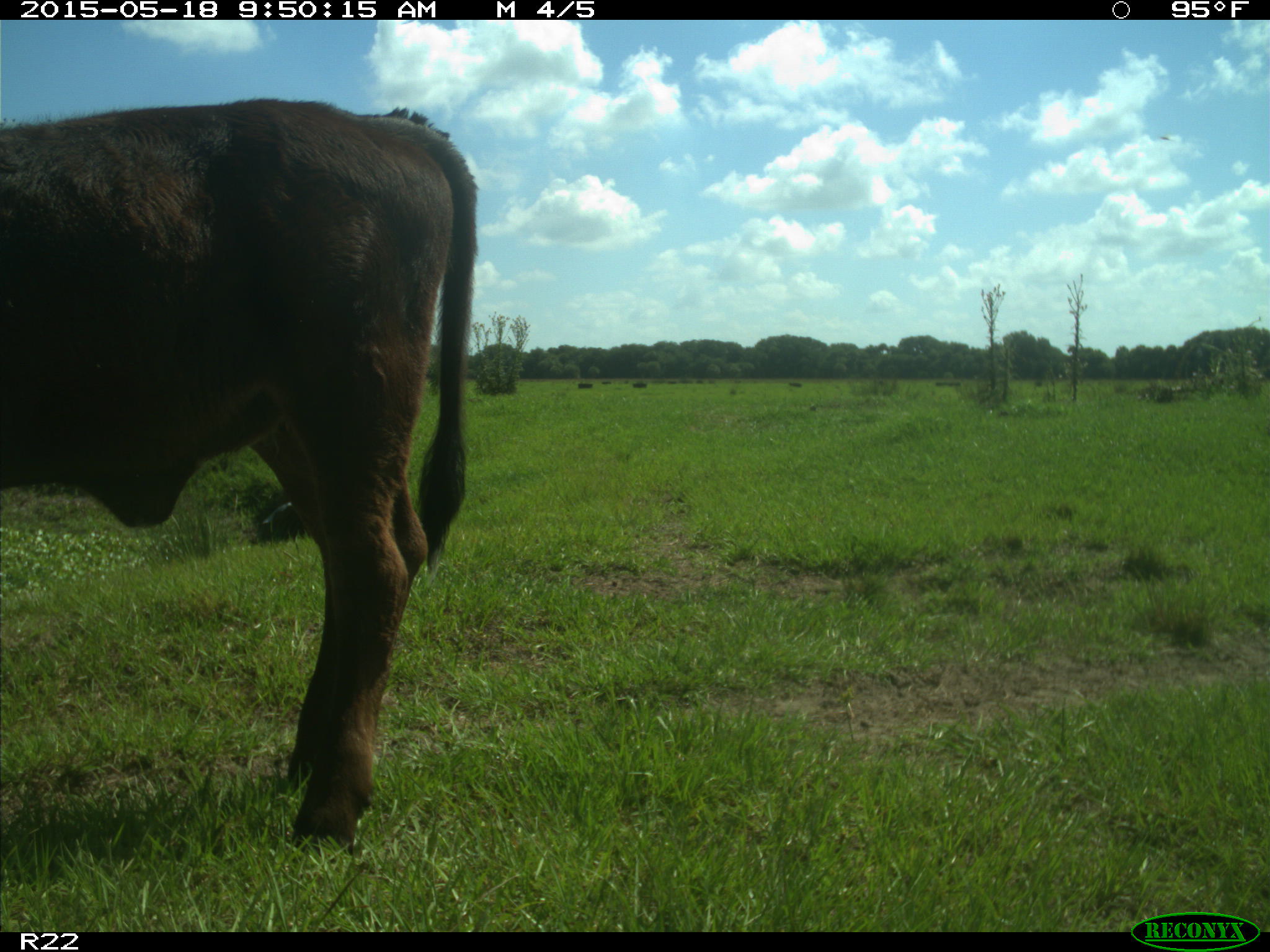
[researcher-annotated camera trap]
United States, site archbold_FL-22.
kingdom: Animalia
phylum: Chordata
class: Mammalia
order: Artiodactyla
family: Bovidae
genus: Bos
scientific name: Bos taurus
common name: domestic cow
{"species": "Bos taurus (domestic cow)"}